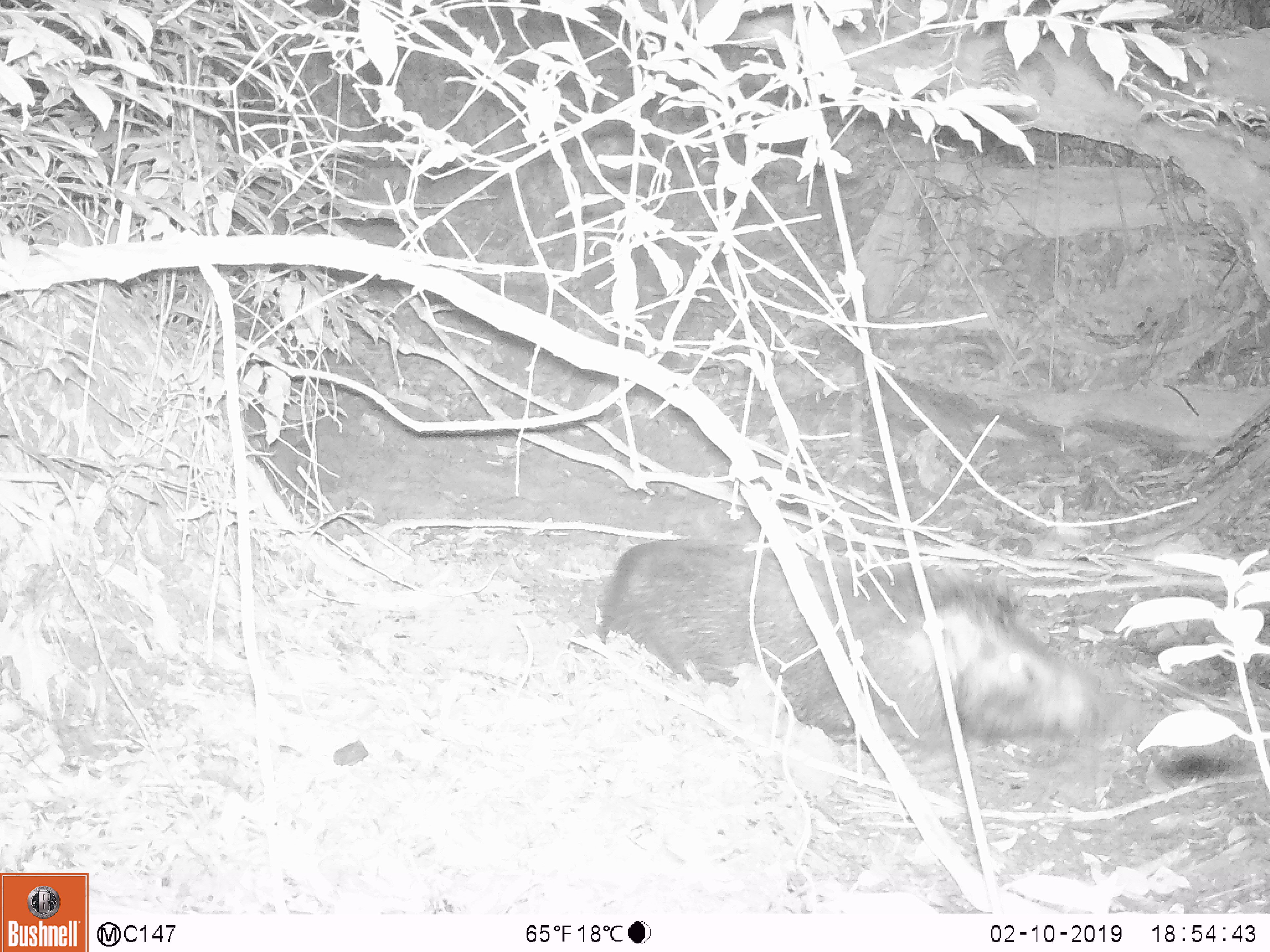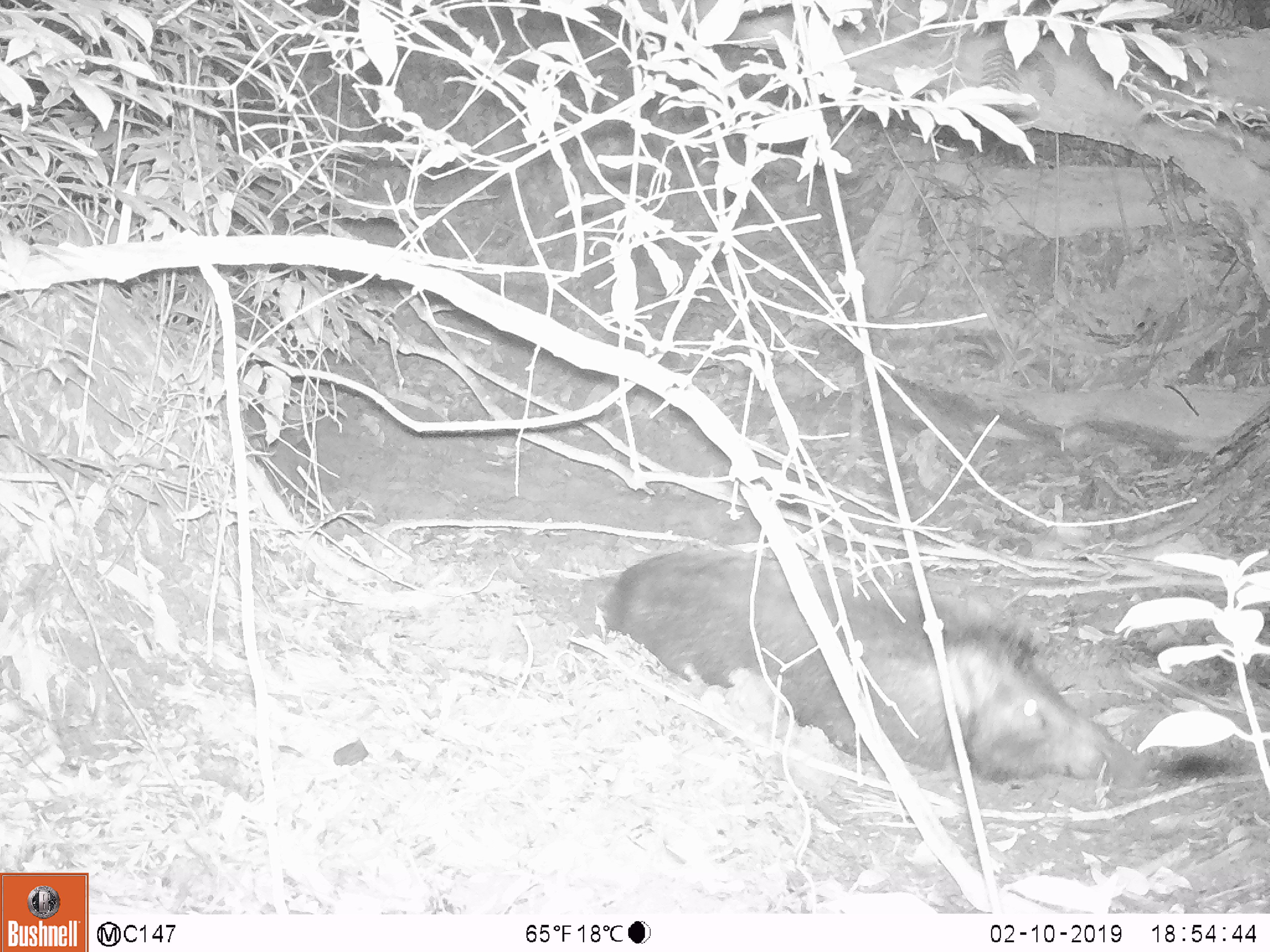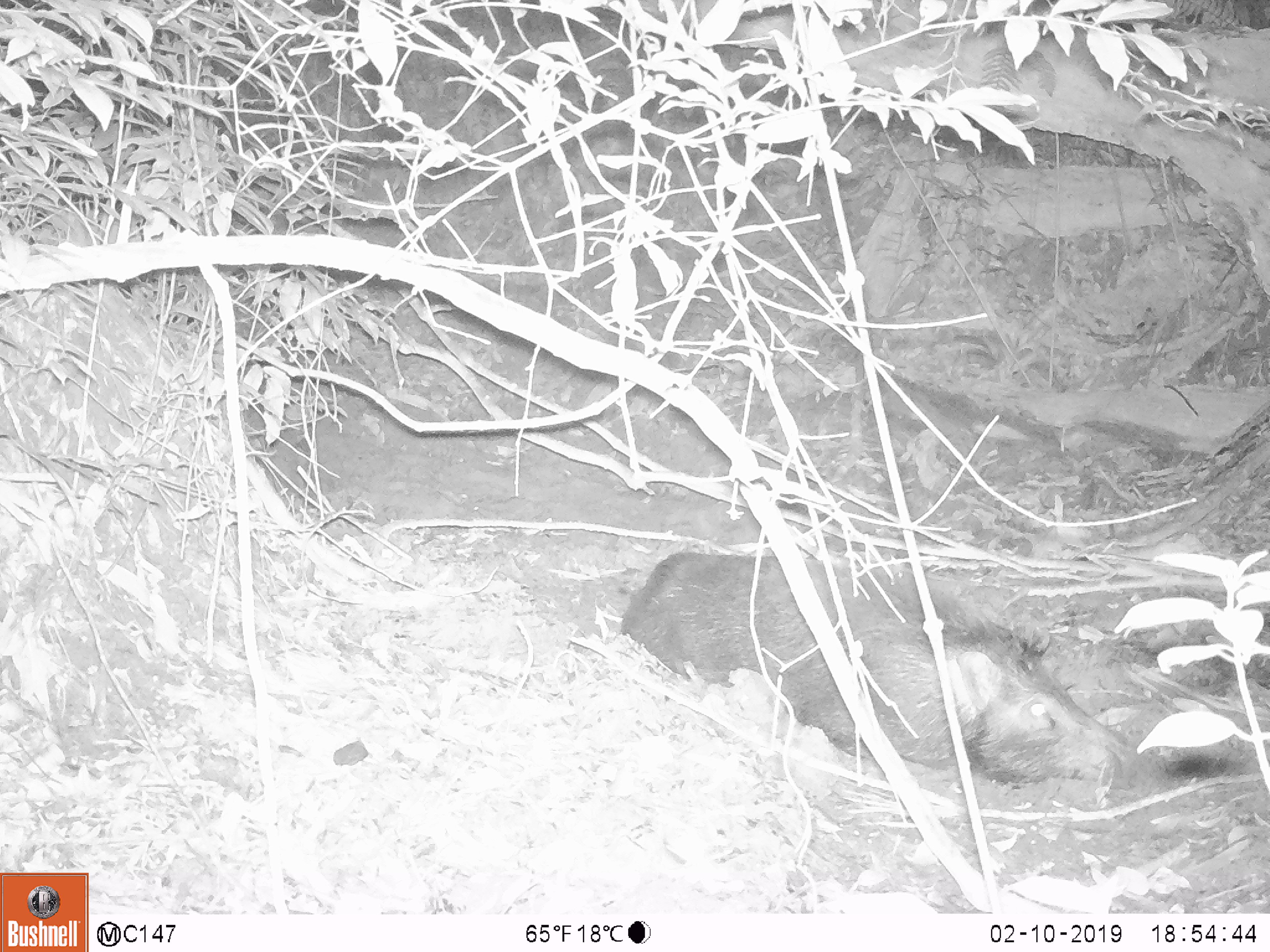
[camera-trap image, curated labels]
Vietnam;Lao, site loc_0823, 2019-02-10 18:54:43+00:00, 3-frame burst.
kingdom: Animalia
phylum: Chordata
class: Mammalia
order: Artiodactyla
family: Suidae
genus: Sus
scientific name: Sus scrofa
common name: eurasian wild pig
Eurasian wild pig (Sus scrofa). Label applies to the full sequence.